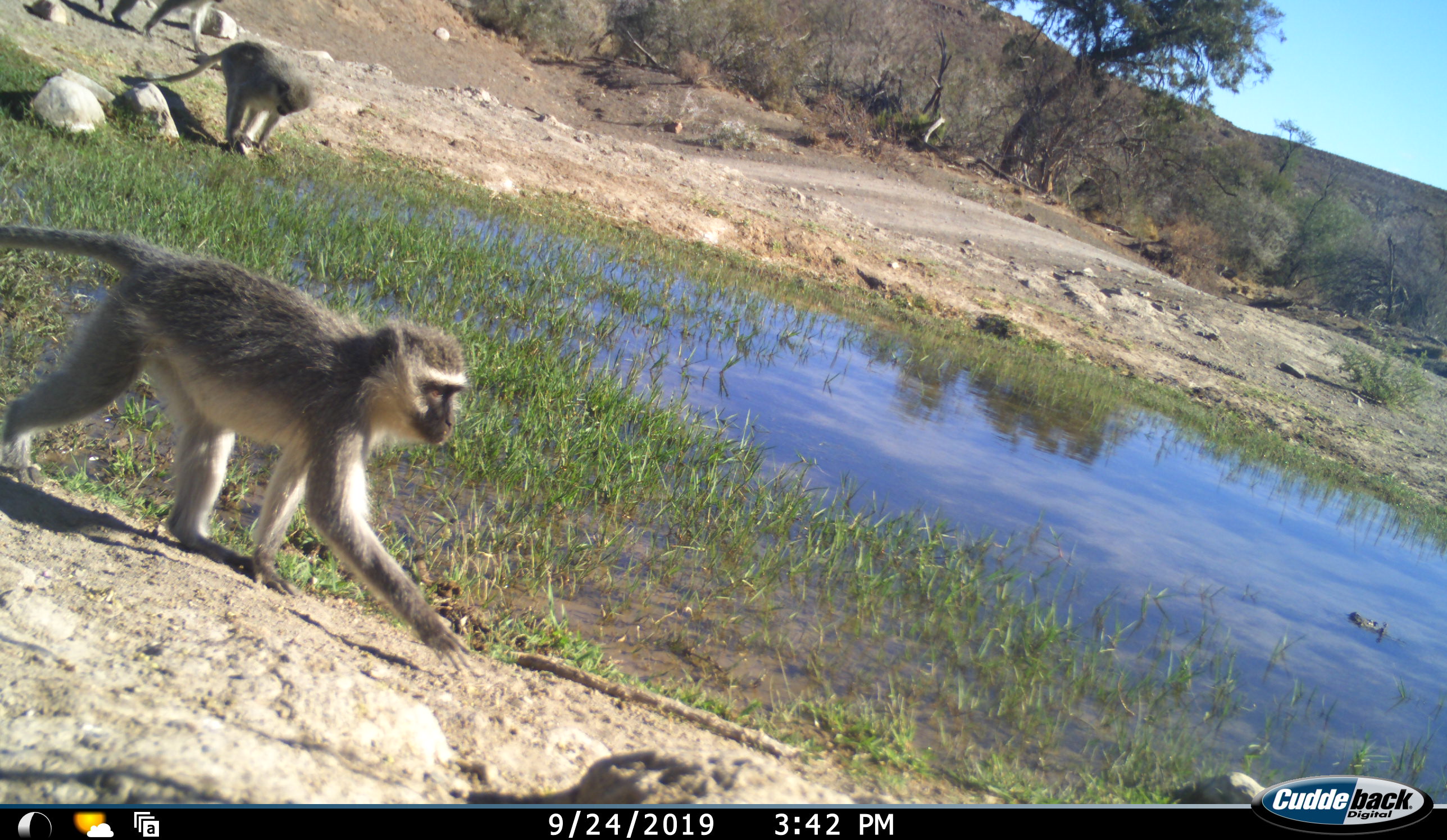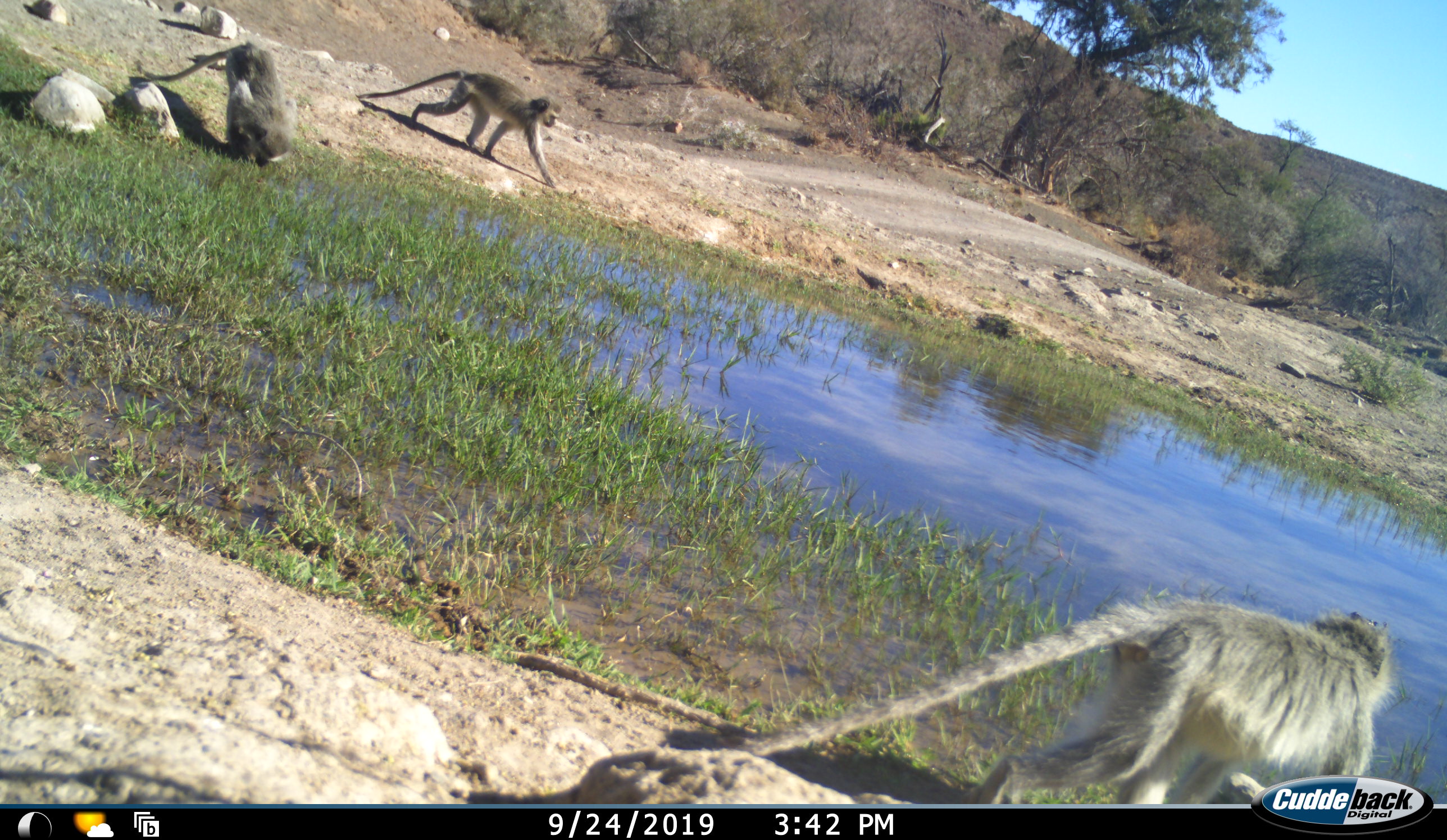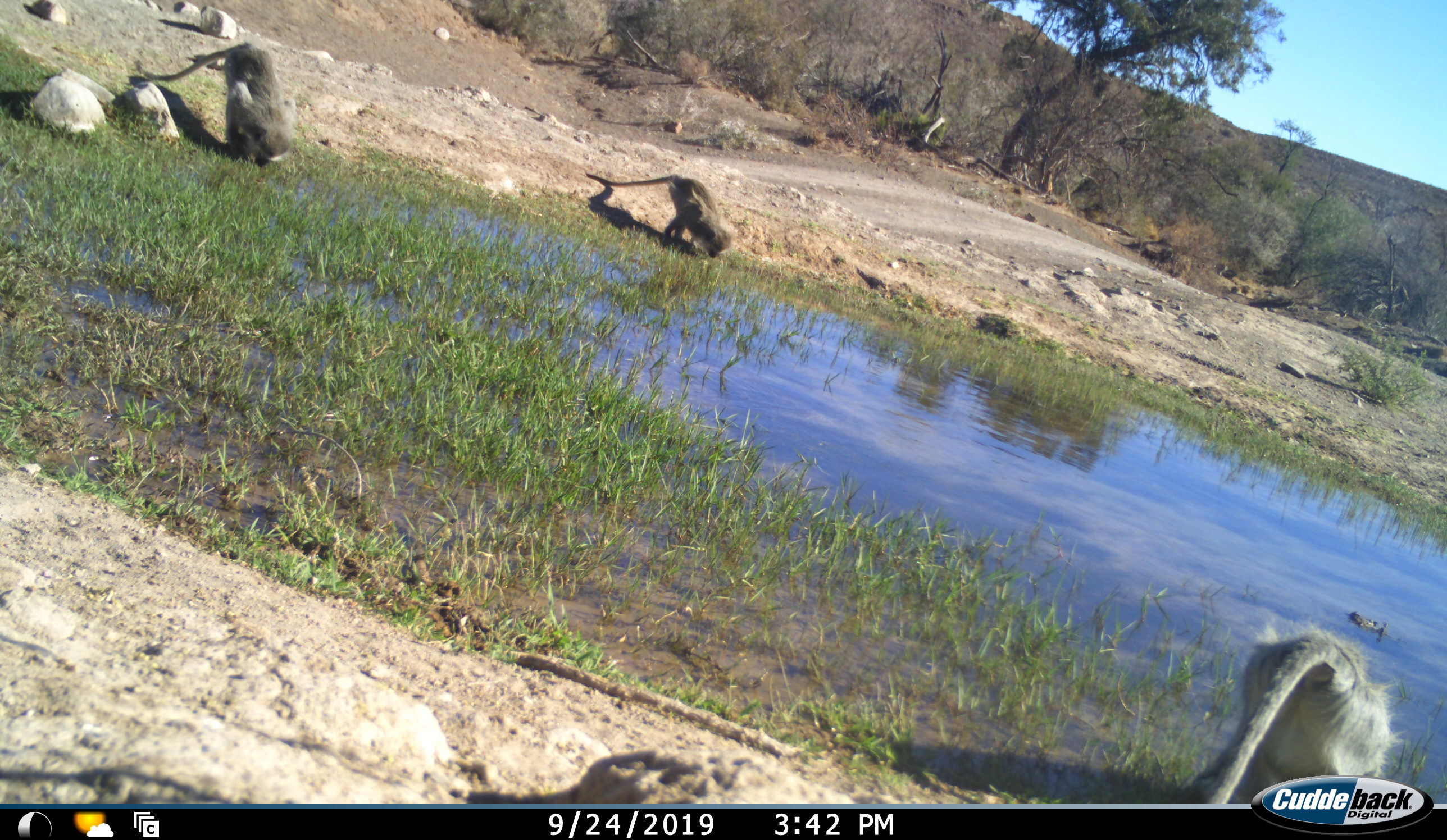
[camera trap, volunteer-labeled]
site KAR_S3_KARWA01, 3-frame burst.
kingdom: Animalia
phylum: Chordata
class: Mammalia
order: Primates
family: Cercopithecidae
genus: Chlorocebus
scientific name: Chlorocebus pygerythrus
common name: vervet monkey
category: monkeyvervet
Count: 3.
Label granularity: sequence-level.